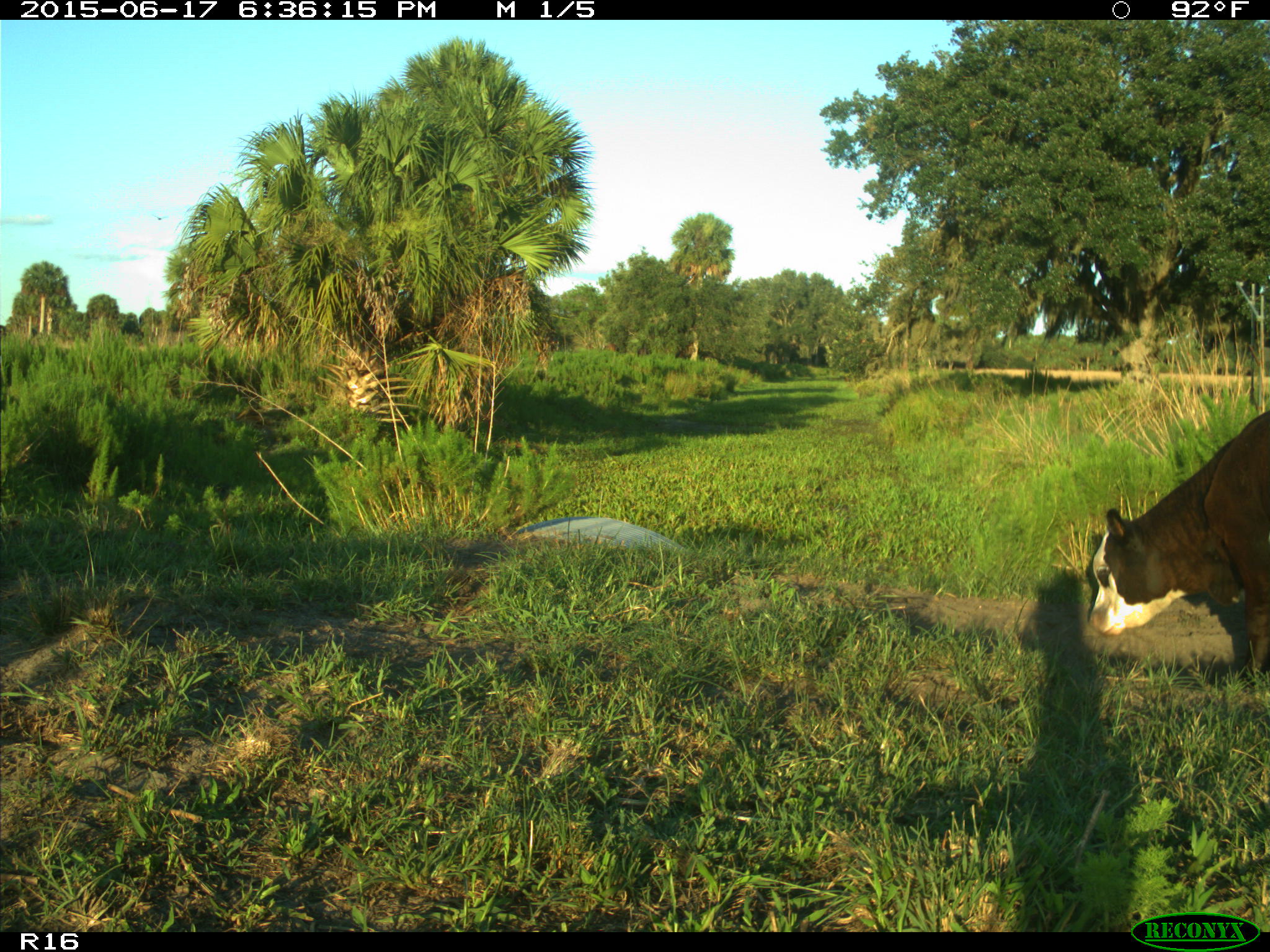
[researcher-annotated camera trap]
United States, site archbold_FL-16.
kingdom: Animalia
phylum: Chordata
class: Mammalia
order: Artiodactyla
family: Bovidae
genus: Bos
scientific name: Bos taurus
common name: domestic cow